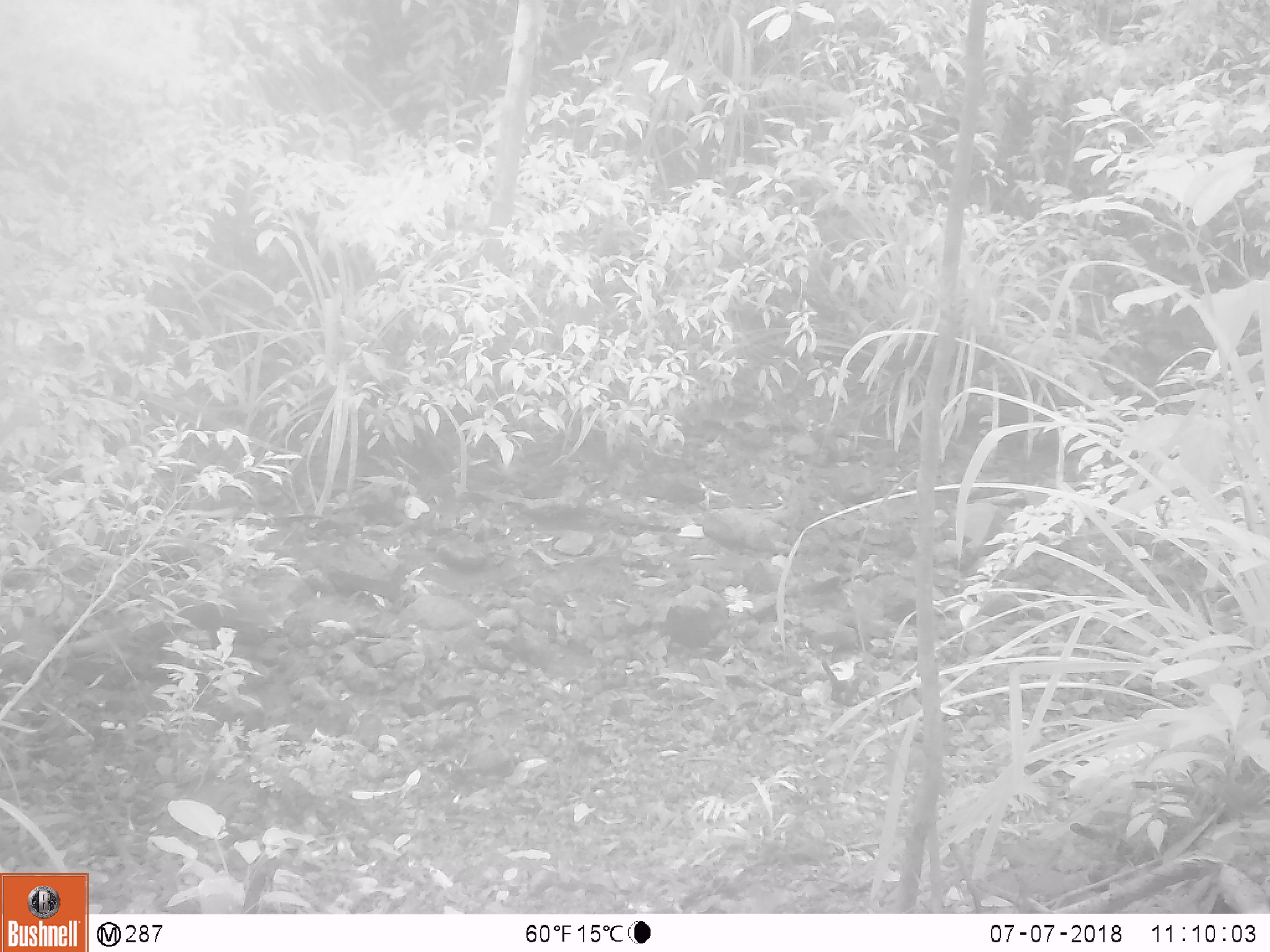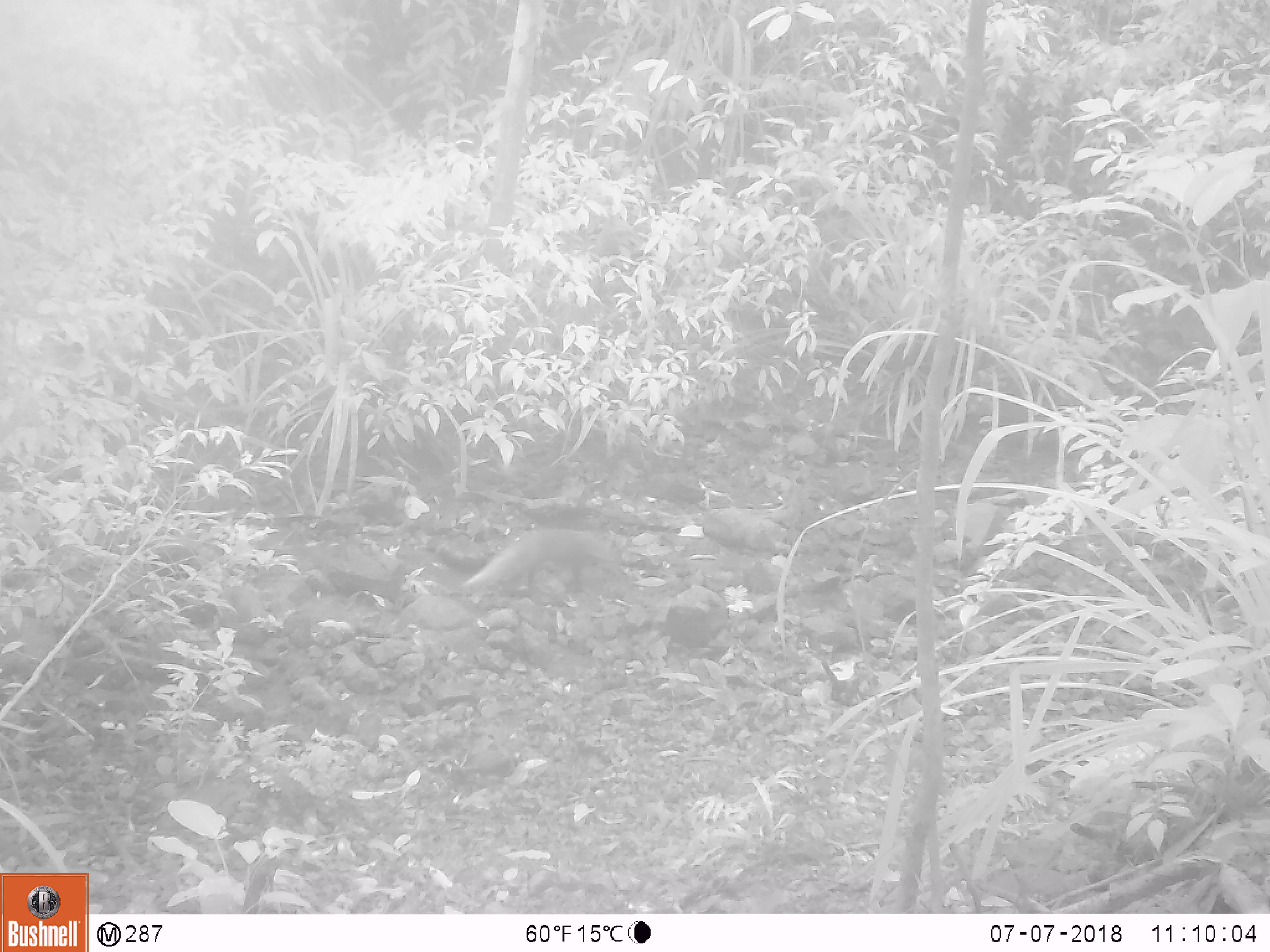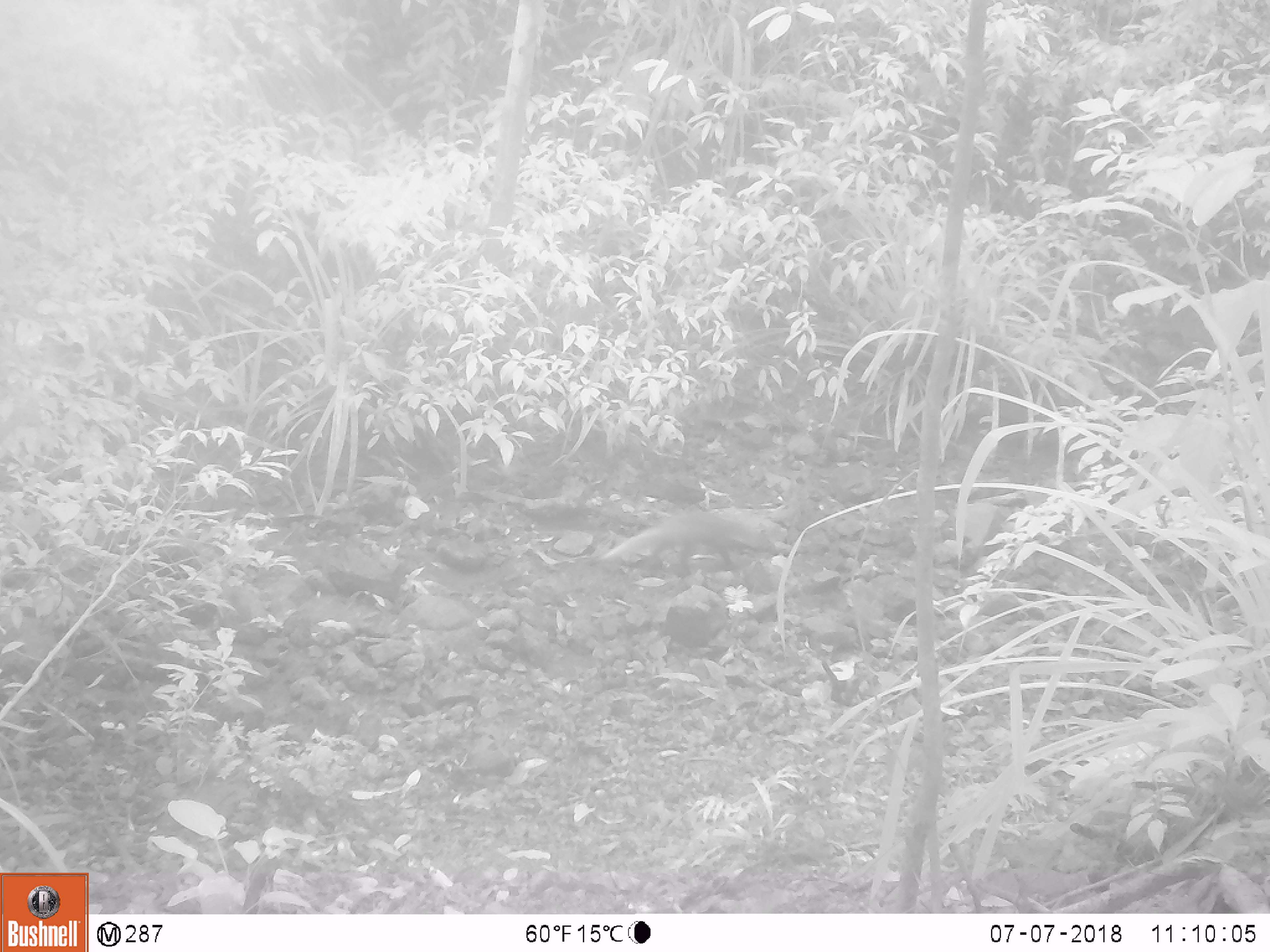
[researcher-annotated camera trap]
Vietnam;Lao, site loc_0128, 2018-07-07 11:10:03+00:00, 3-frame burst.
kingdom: Animalia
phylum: Chordata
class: Mammalia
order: Carnivora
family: Herpestidae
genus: Urva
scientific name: Urva urva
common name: crab-eating mongoose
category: crab eating mongoose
Crab eating mongoose (crab-eating mongoose) (Urva urva). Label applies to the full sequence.